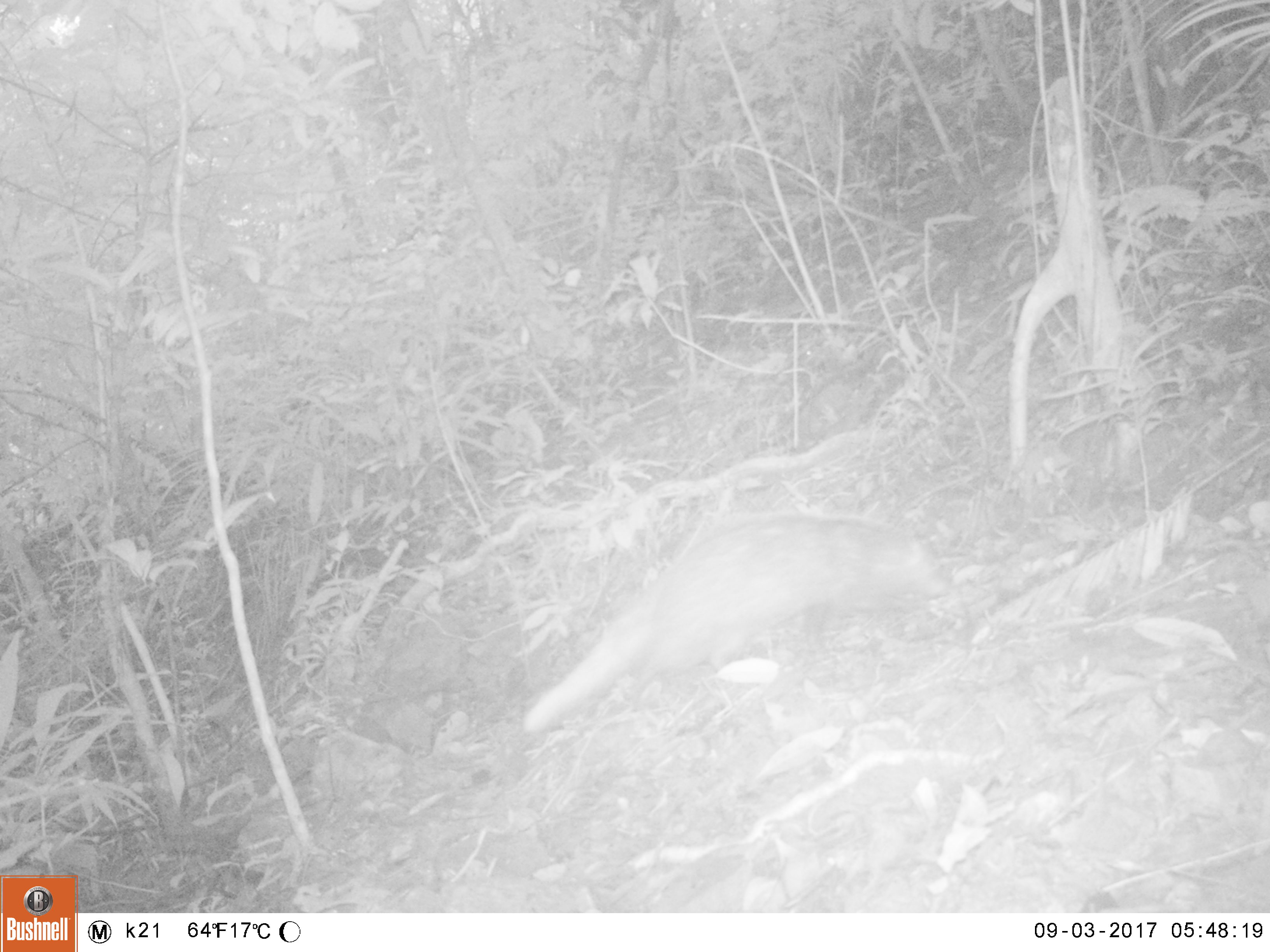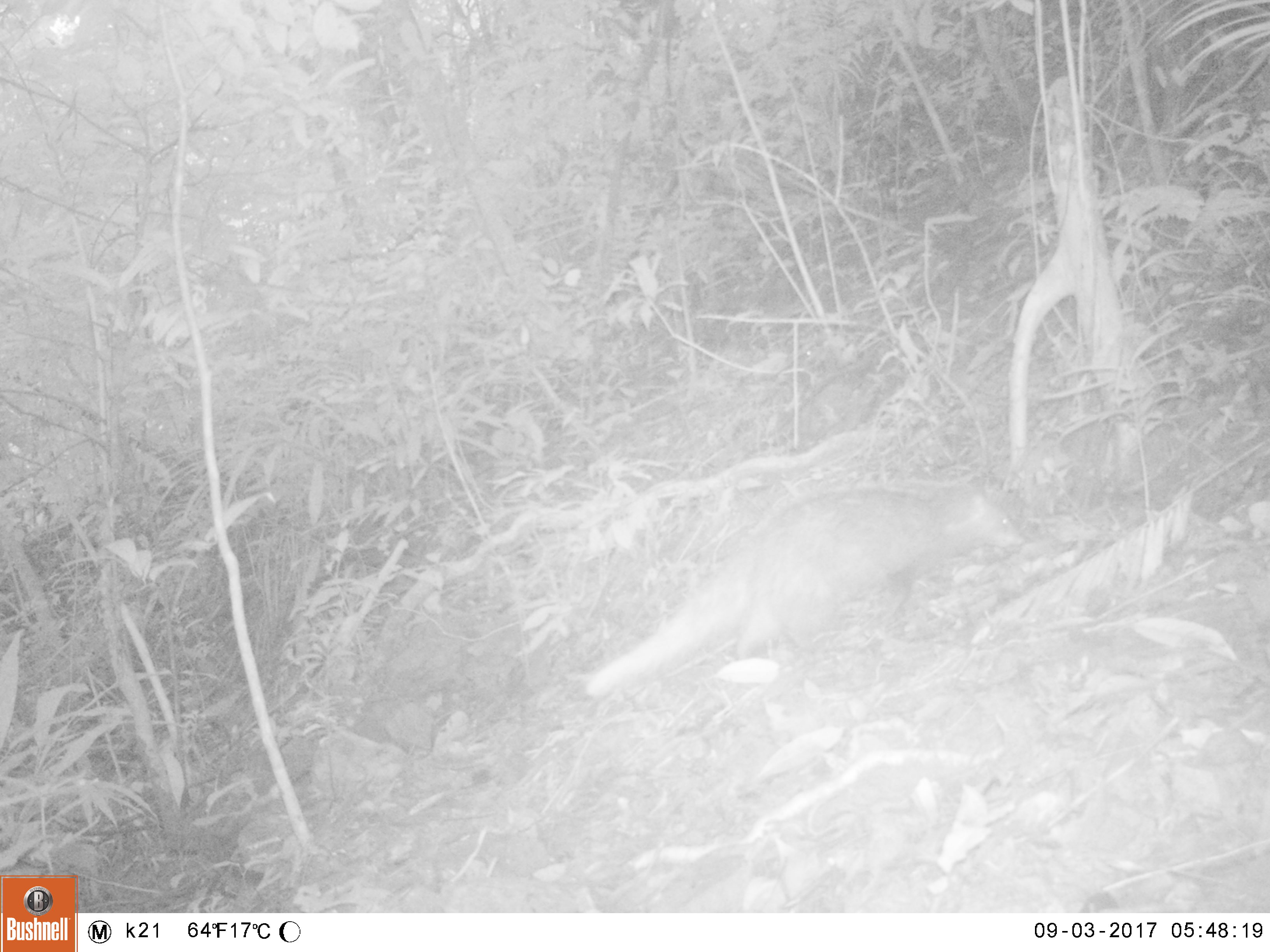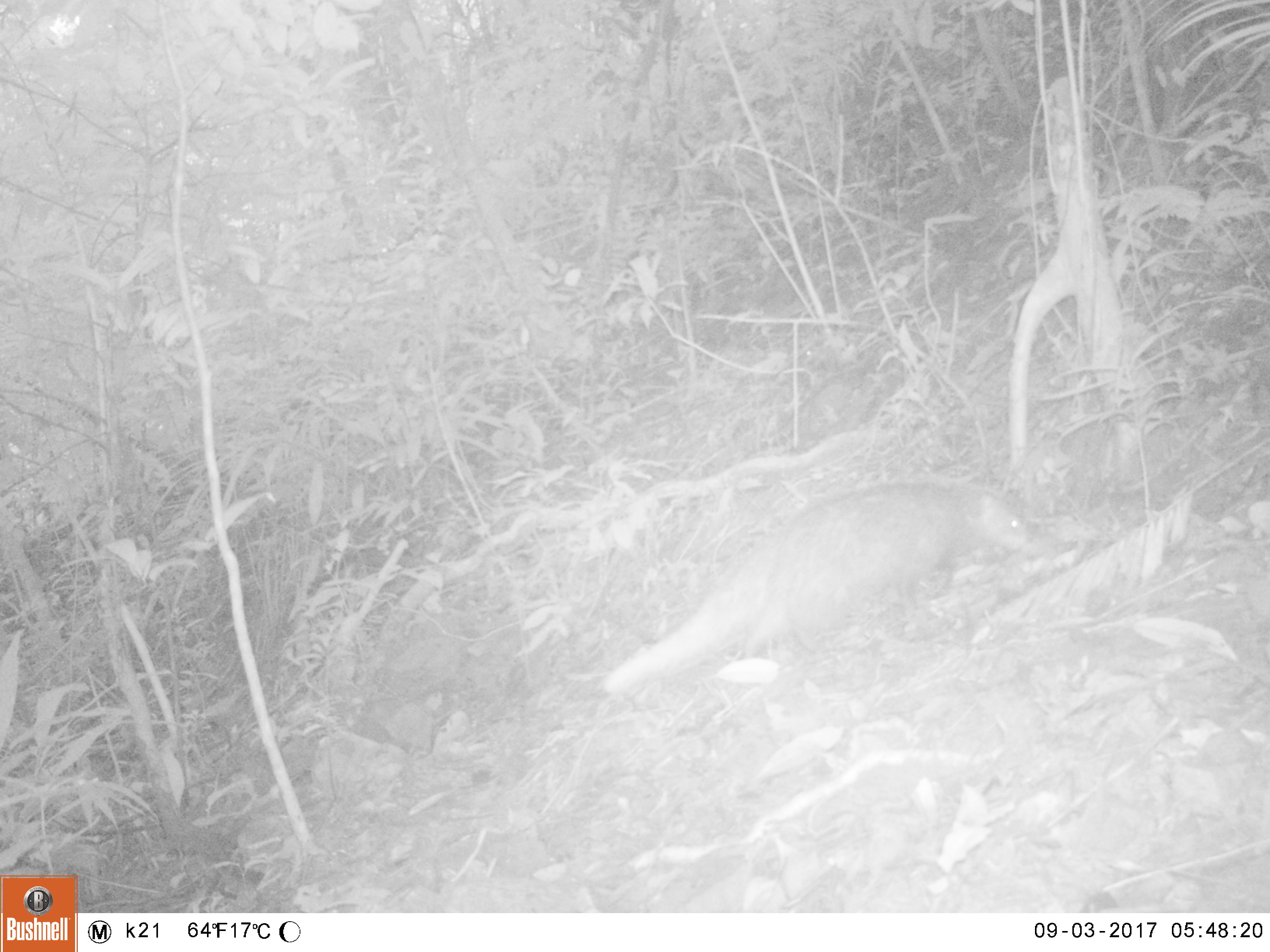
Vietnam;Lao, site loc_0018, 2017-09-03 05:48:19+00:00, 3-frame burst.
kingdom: Animalia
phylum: Chordata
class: Mammalia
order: Carnivora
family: Herpestidae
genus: Urva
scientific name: Urva urva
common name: crab-eating mongoose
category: crab eating mongoose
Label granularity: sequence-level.